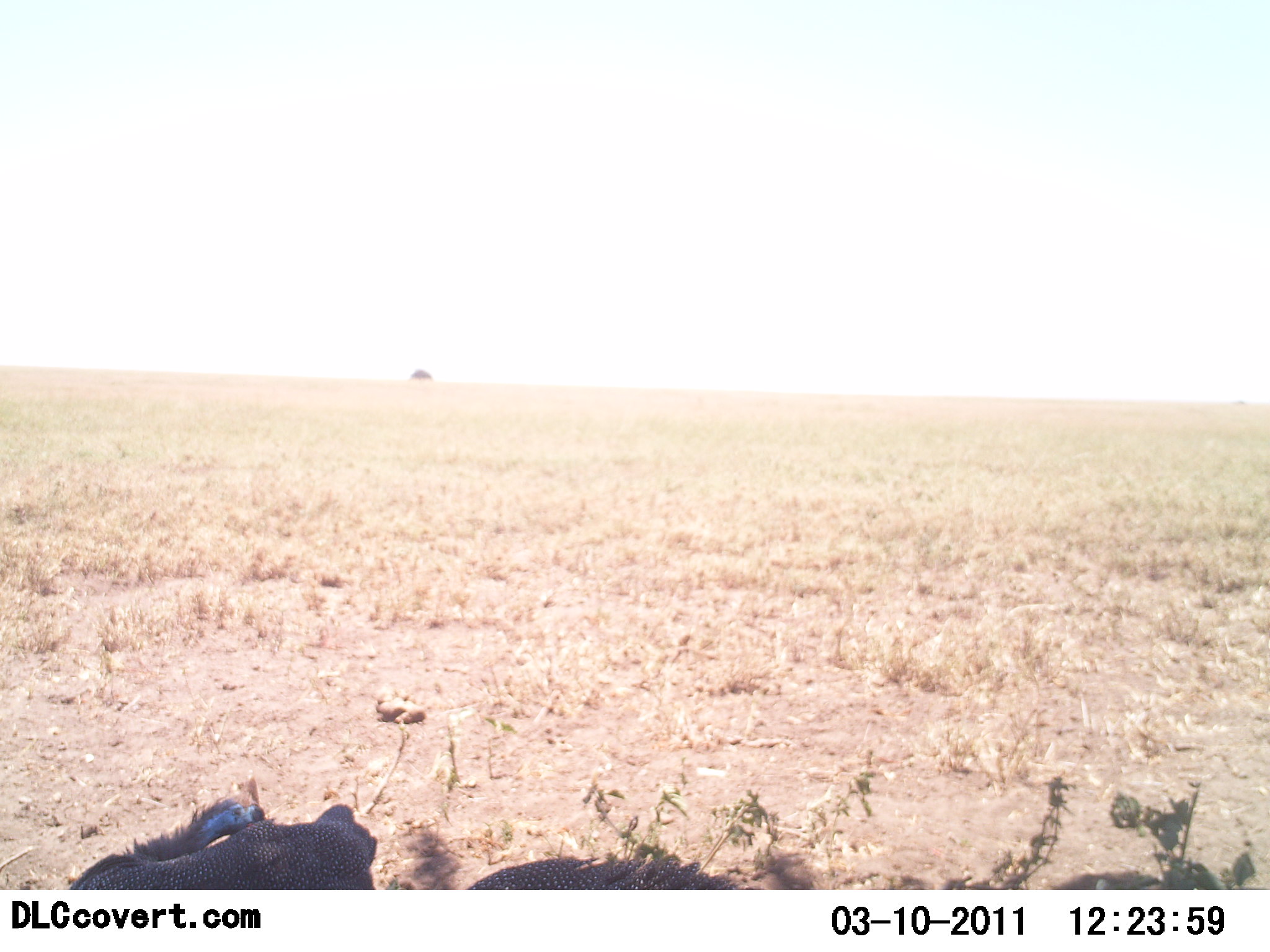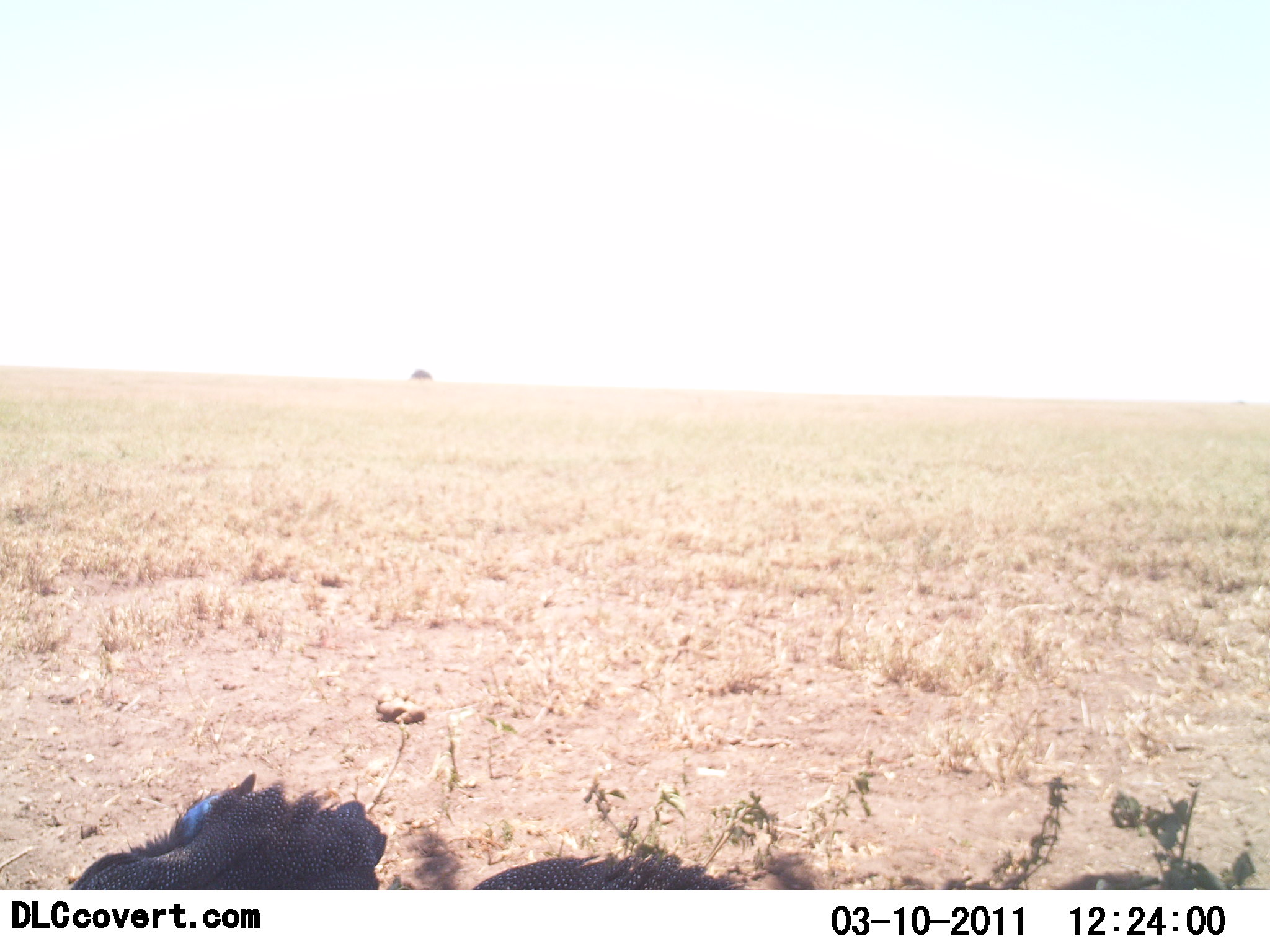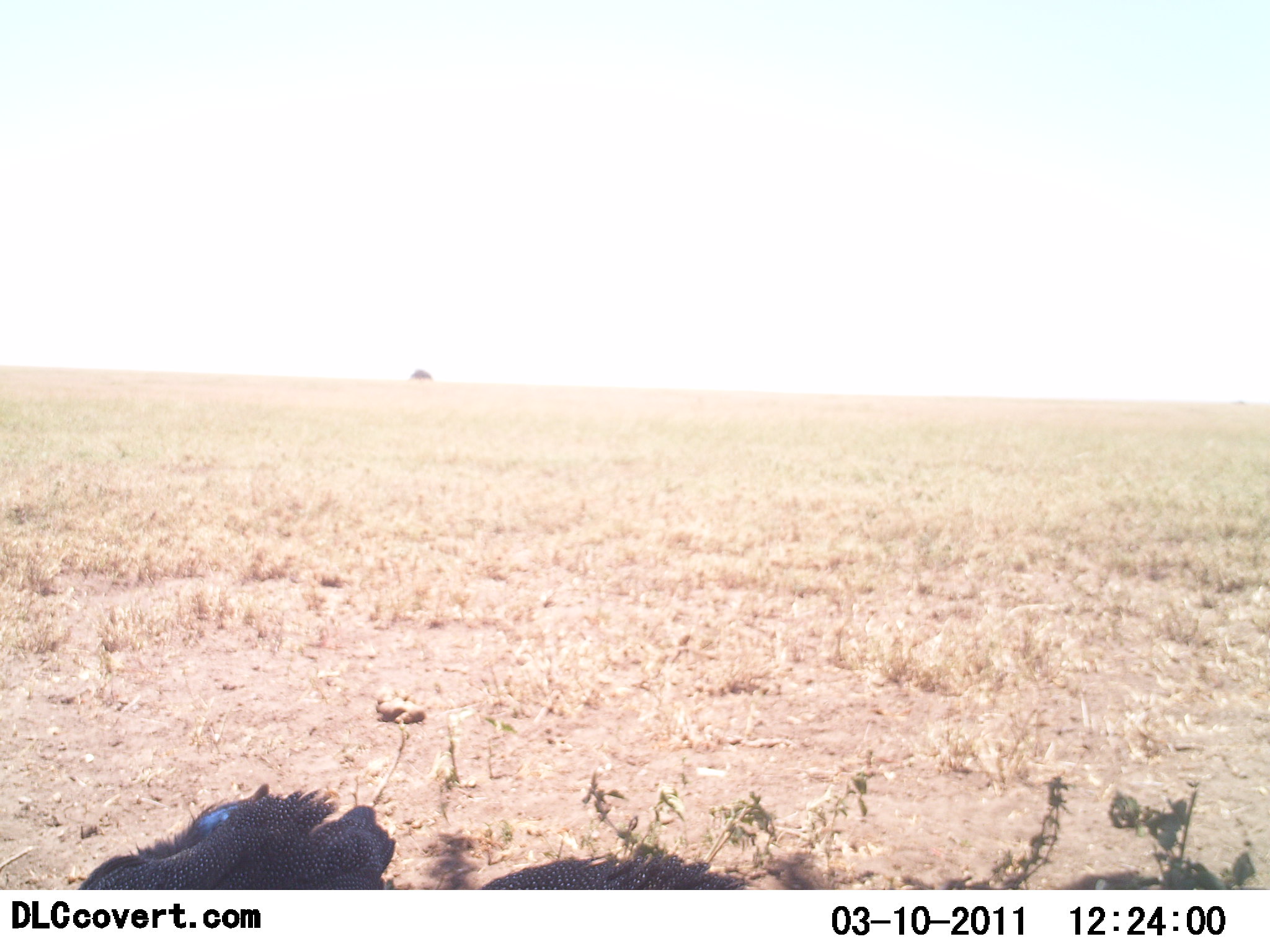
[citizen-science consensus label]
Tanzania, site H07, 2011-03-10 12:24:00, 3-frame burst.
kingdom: Animalia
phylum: Chordata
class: Aves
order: Galliformes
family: Numididae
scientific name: Numididae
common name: guinea fowl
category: guineafowl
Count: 2.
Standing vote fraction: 30%.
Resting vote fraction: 30%.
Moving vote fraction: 20%.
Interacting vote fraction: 0%.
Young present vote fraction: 0%.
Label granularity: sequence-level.